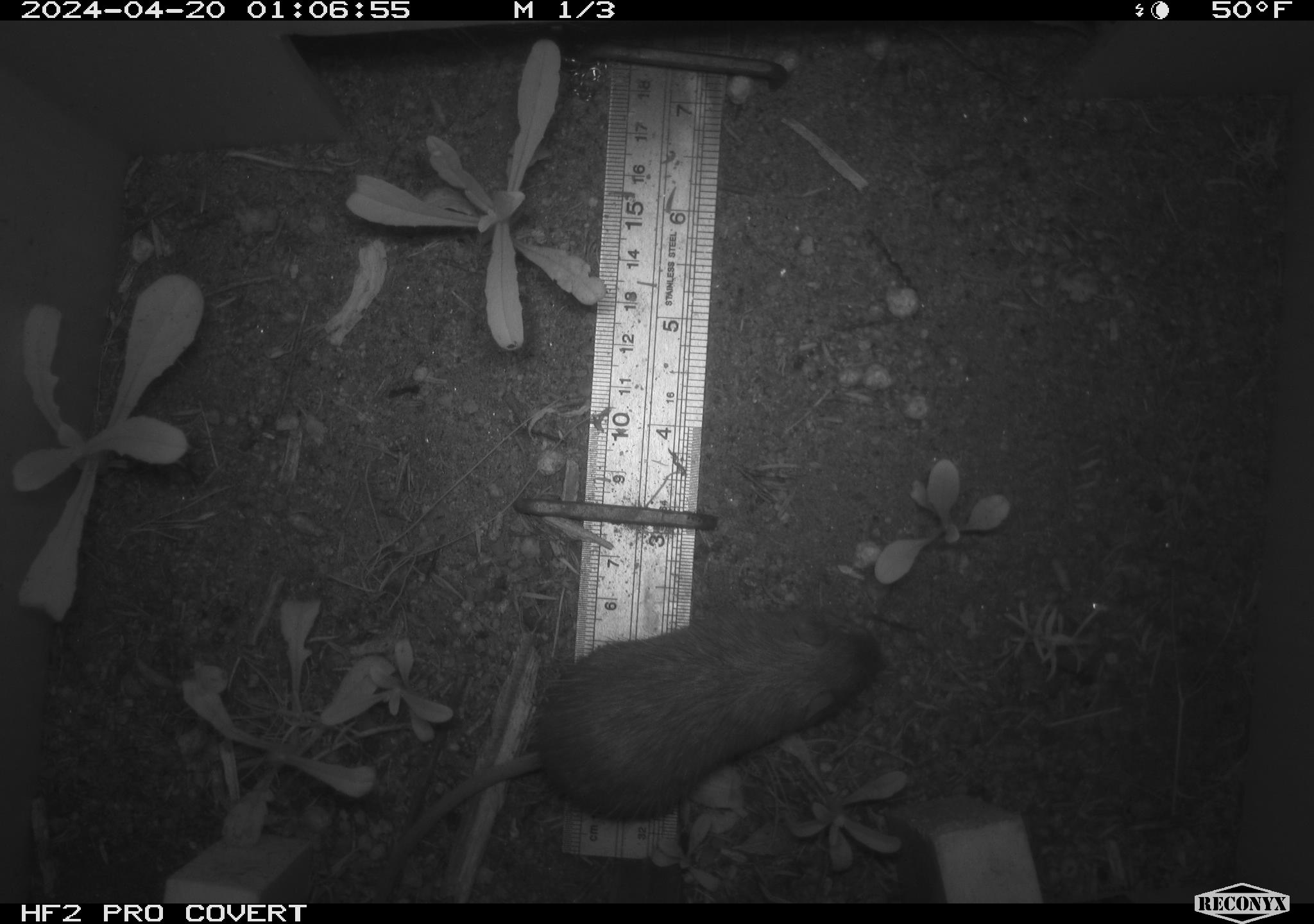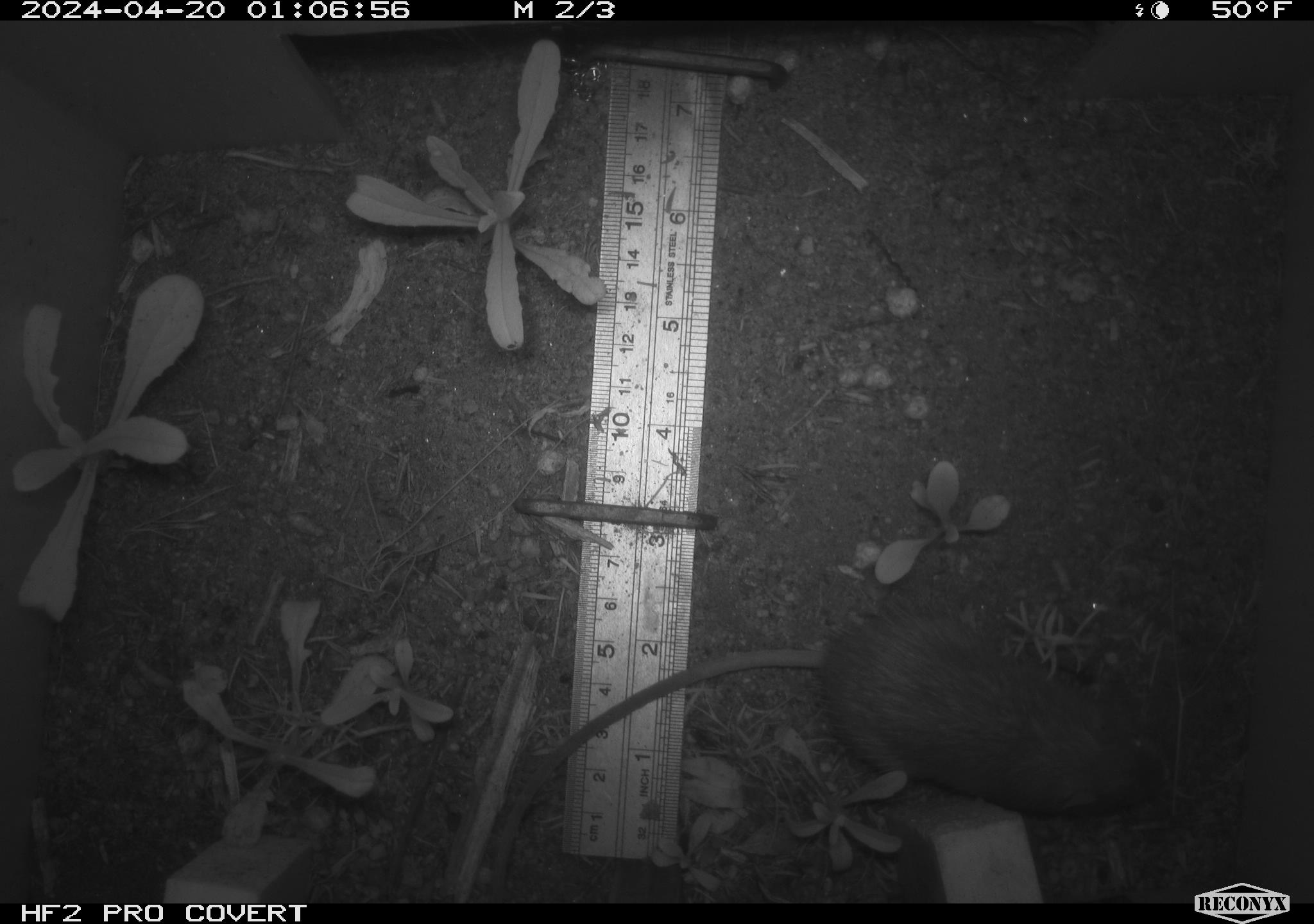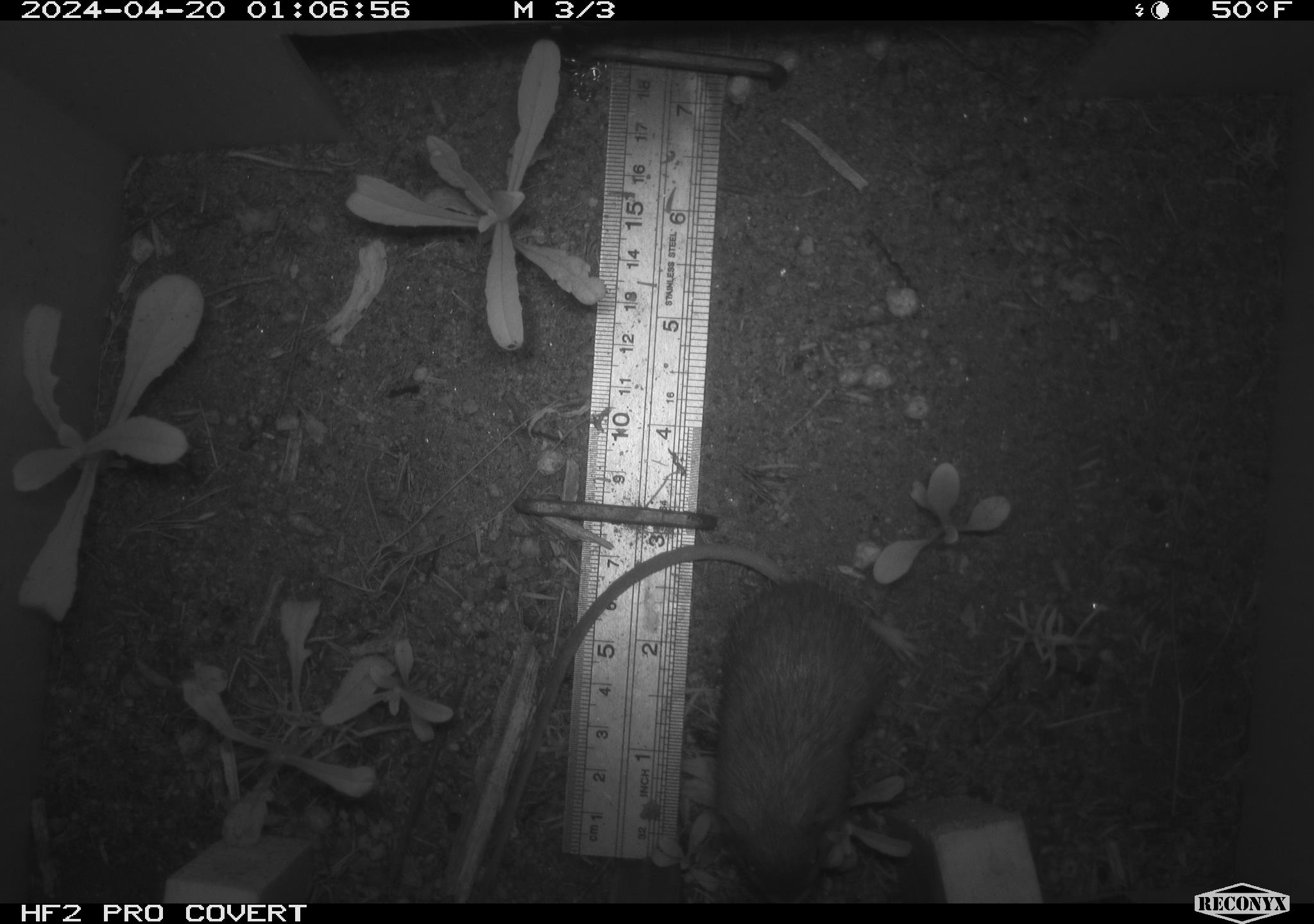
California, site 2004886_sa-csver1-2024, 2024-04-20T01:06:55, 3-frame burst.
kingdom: Animalia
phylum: Chordata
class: Mammalia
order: Rodentia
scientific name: Rodentia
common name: rodent